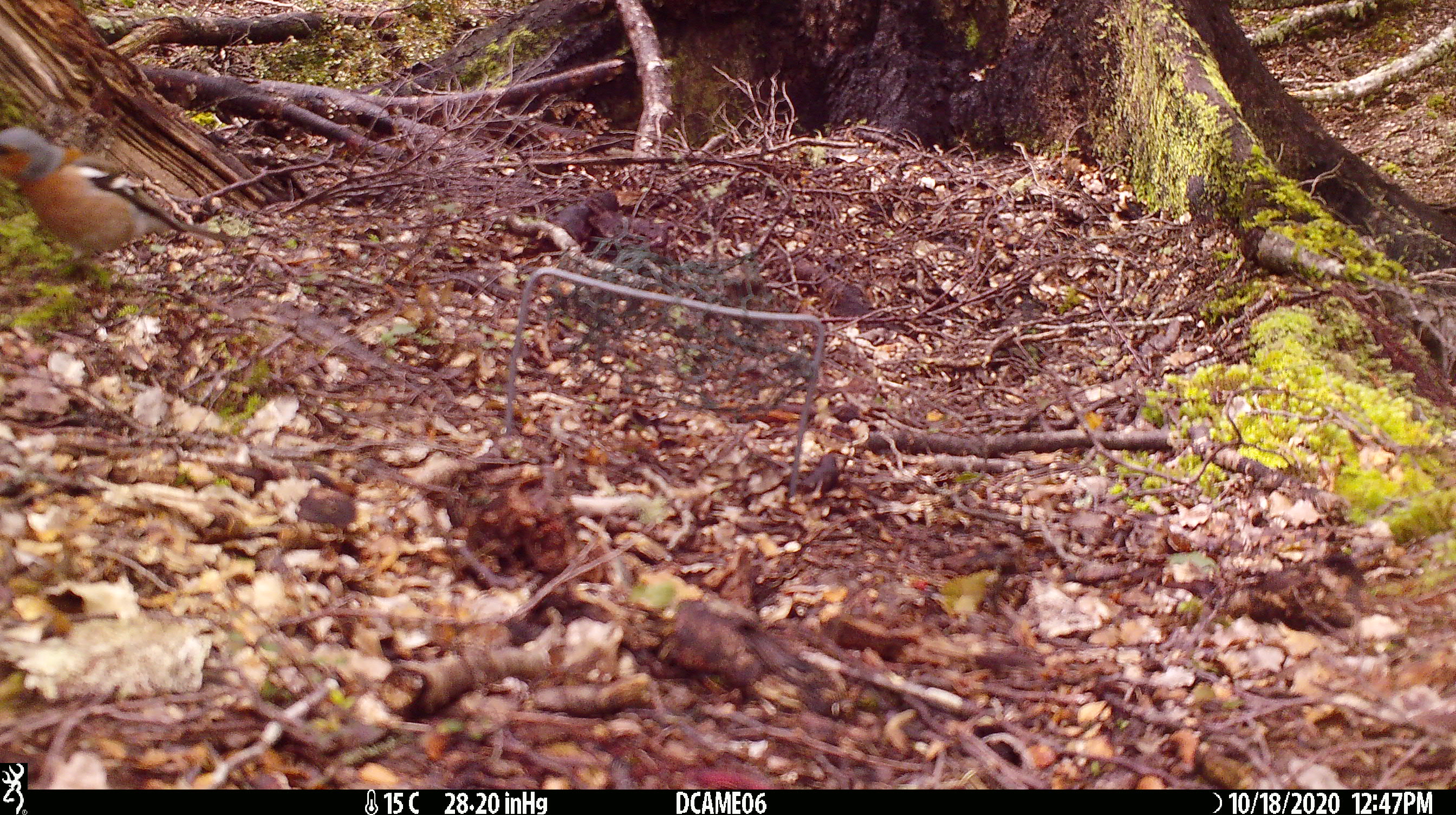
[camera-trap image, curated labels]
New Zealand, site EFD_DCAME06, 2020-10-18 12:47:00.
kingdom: Animalia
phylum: Chordata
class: Aves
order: Passeriformes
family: Fringillidae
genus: Fringilla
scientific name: Fringilla coelebs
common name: common chaffinch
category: chaffinch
Chaffinch (common chaffinch) (Fringilla coelebs).